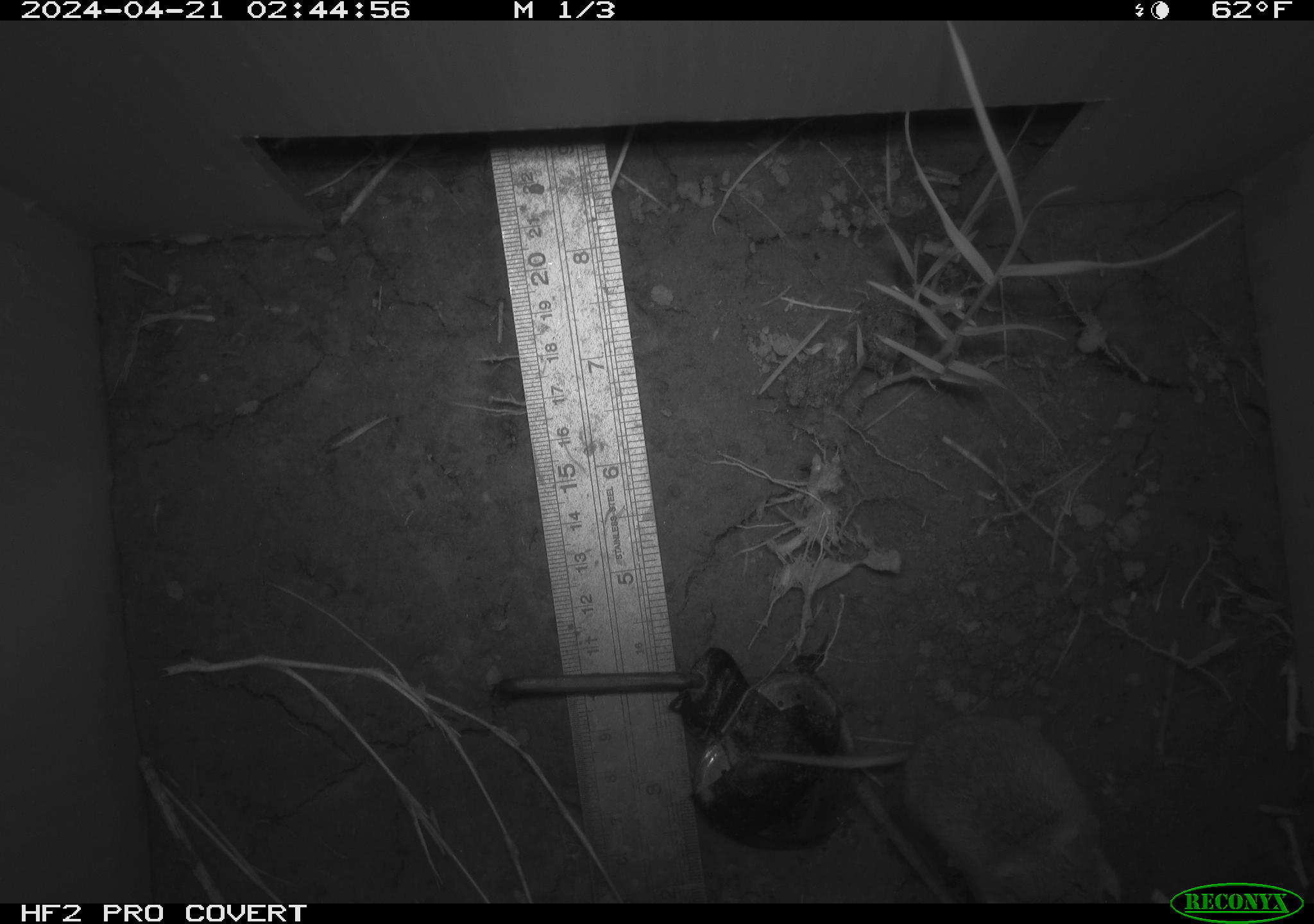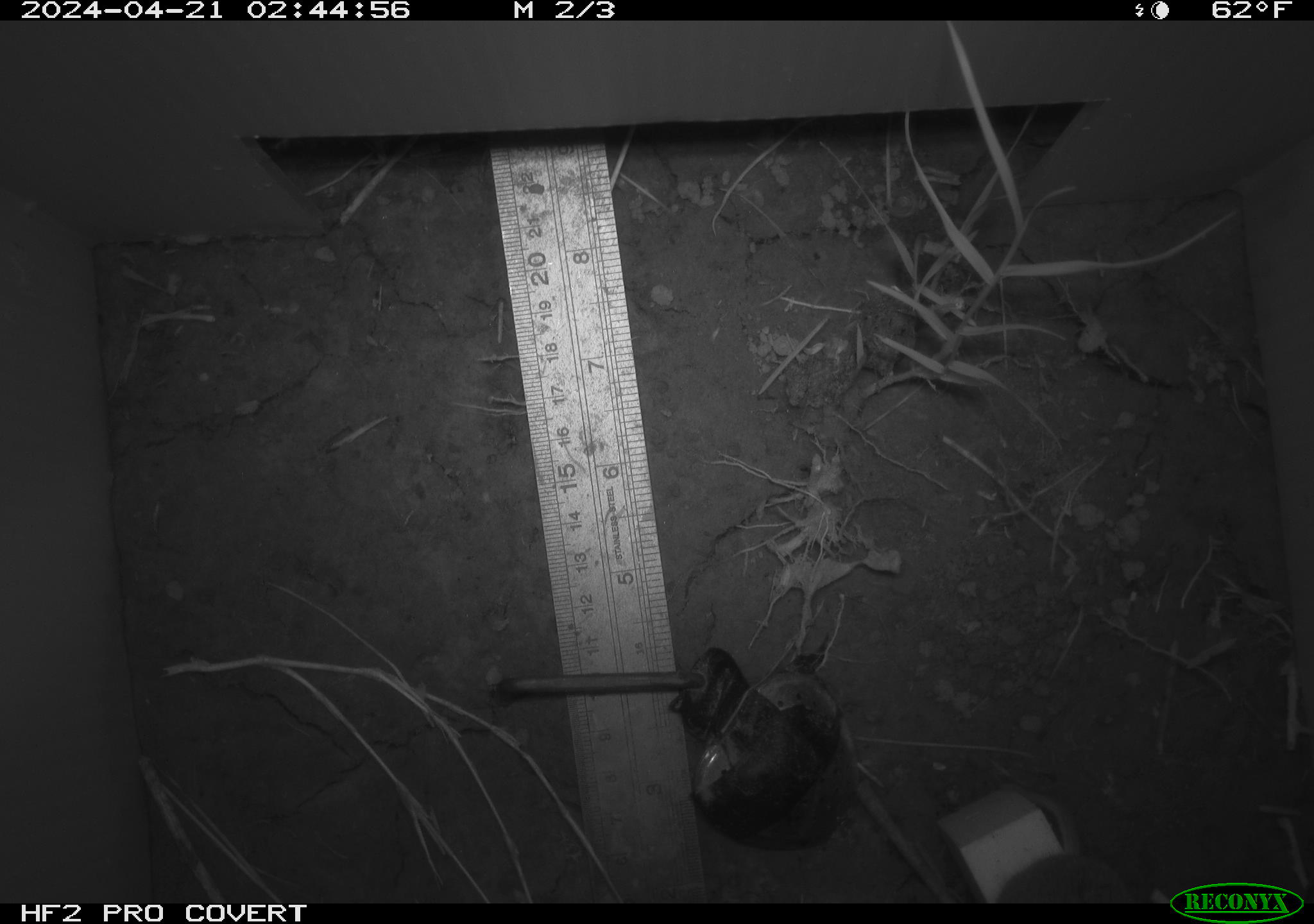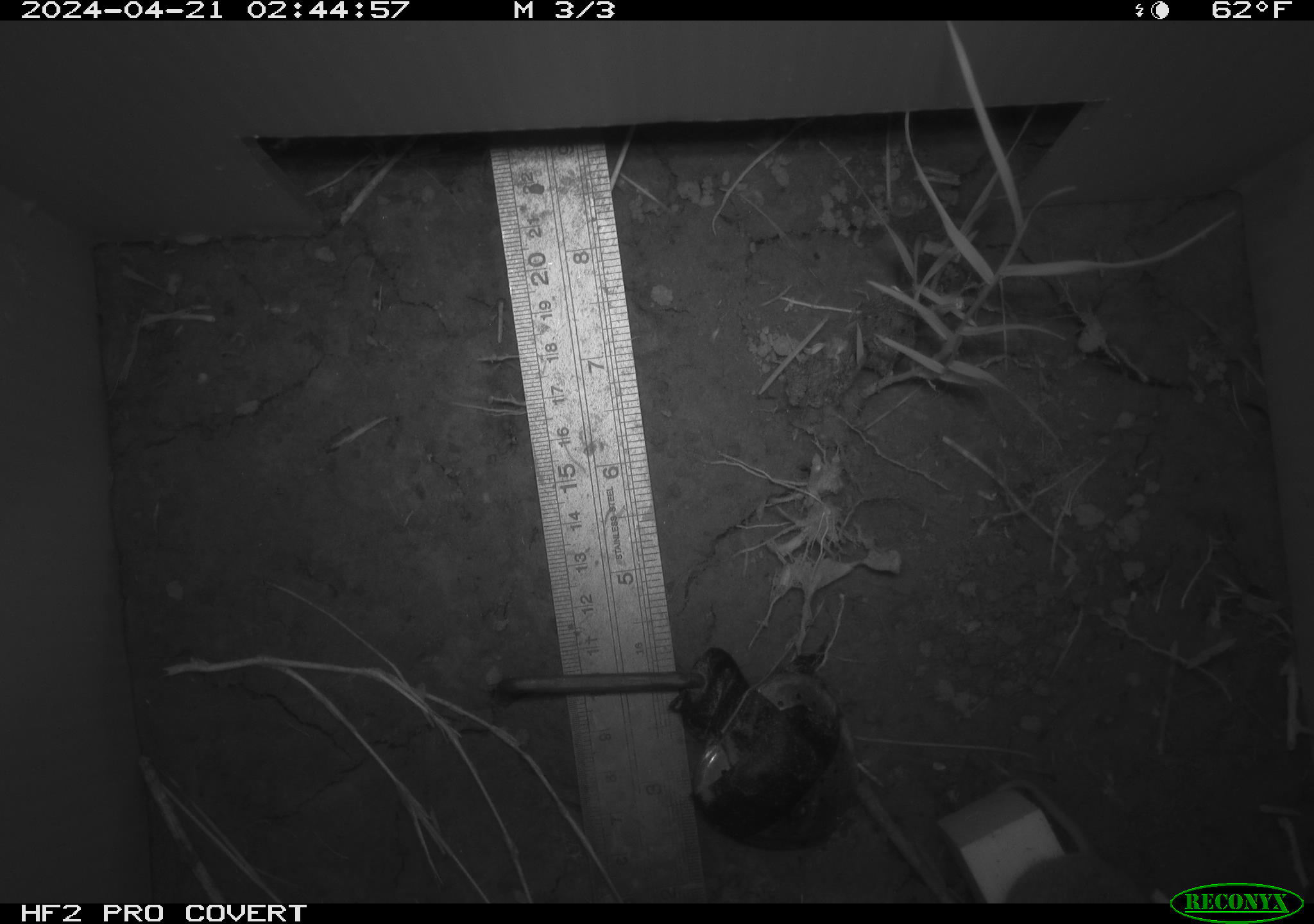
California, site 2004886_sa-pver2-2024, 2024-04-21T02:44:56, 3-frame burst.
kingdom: Animalia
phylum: Chordata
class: Mammalia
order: Rodentia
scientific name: Rodentia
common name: mouse species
Mouse species (Rodentia).